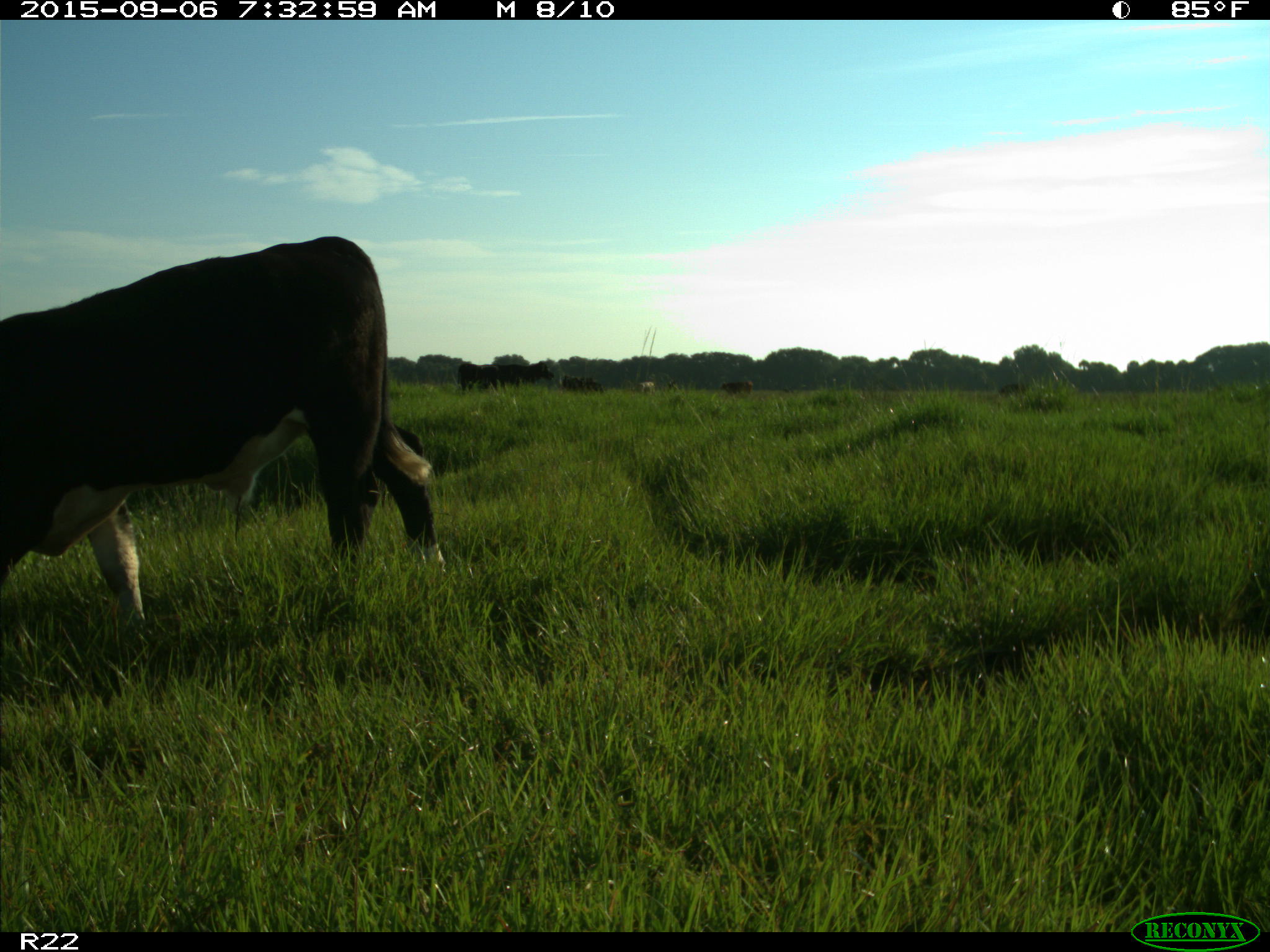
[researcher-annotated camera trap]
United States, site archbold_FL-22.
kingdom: Animalia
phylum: Chordata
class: Mammalia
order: Artiodactyla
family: Bovidae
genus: Bos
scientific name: Bos taurus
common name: domestic cow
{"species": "Bos taurus (domestic cow)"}